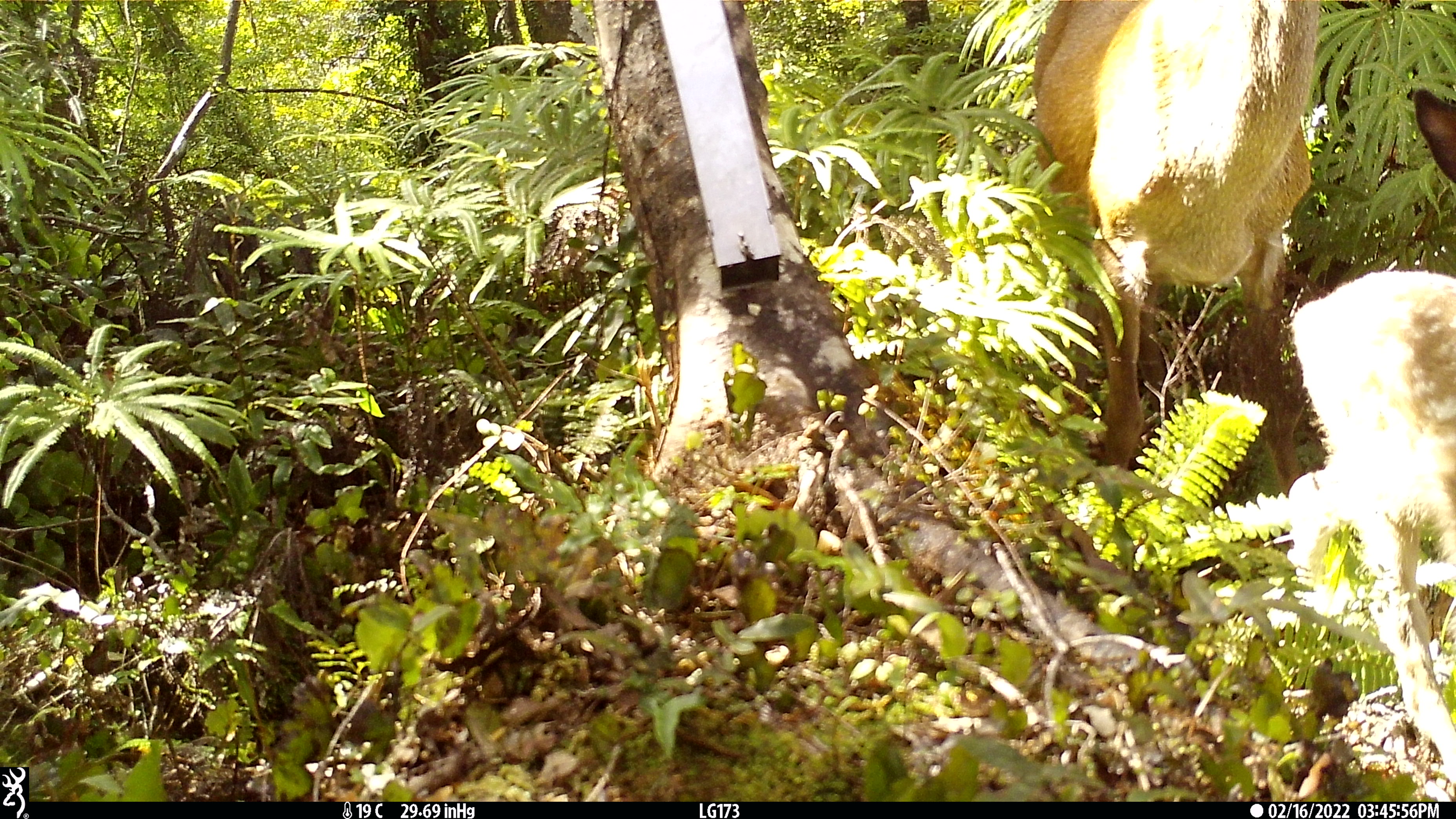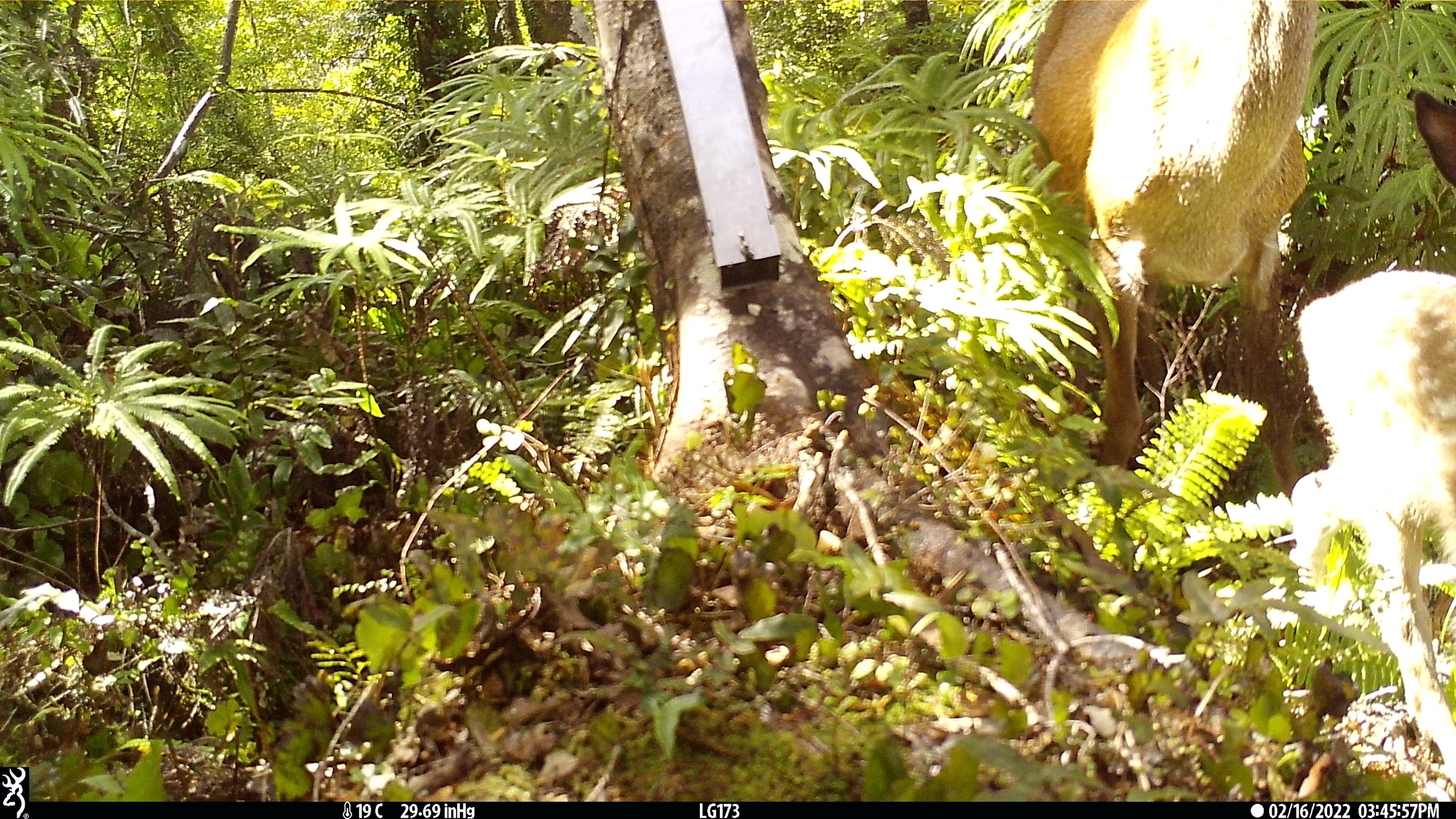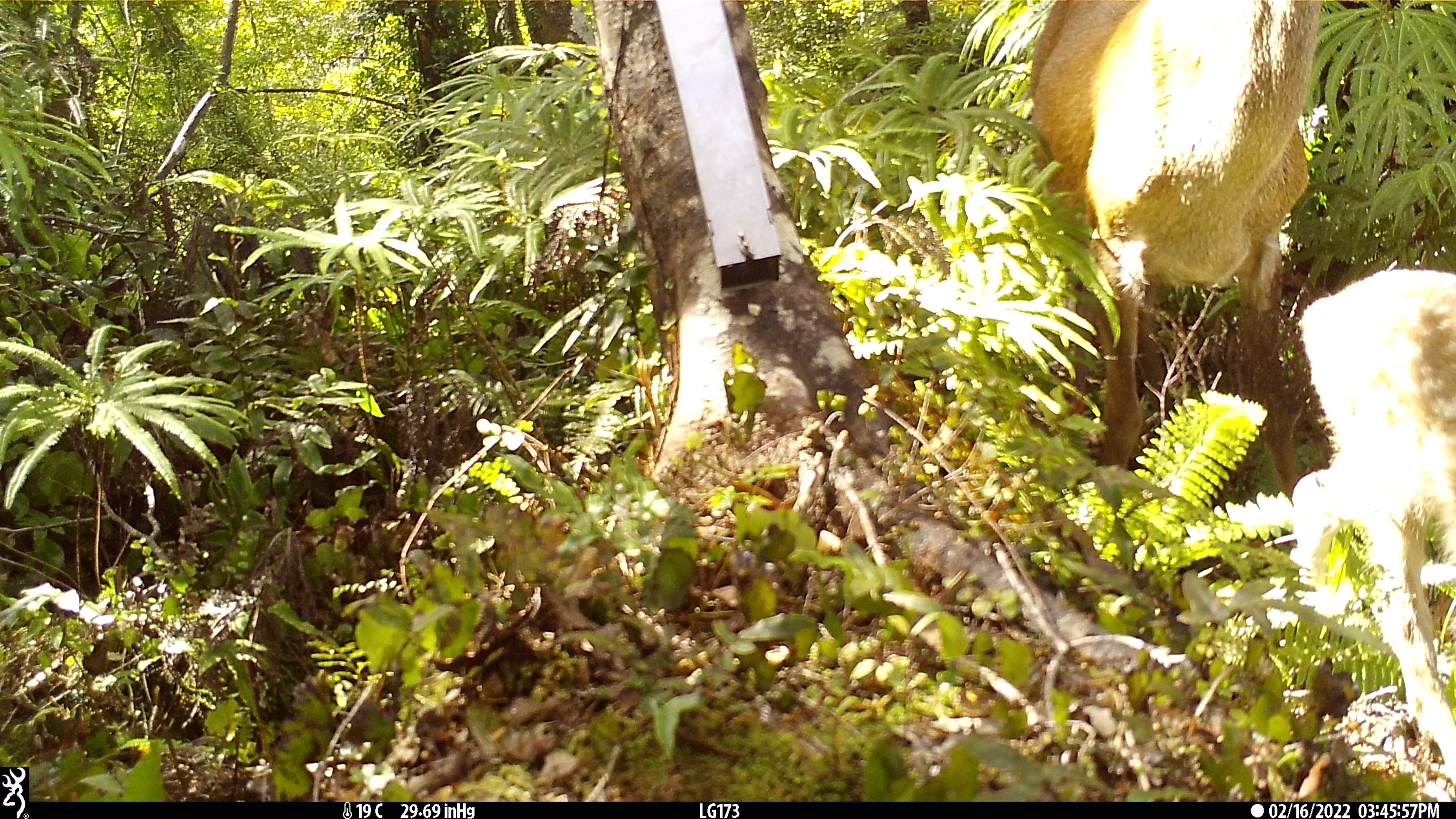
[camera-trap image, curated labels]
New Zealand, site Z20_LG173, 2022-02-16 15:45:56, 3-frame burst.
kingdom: Animalia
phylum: Chordata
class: Mammalia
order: Artiodactyla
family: Cervidae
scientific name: Cervidae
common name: deer